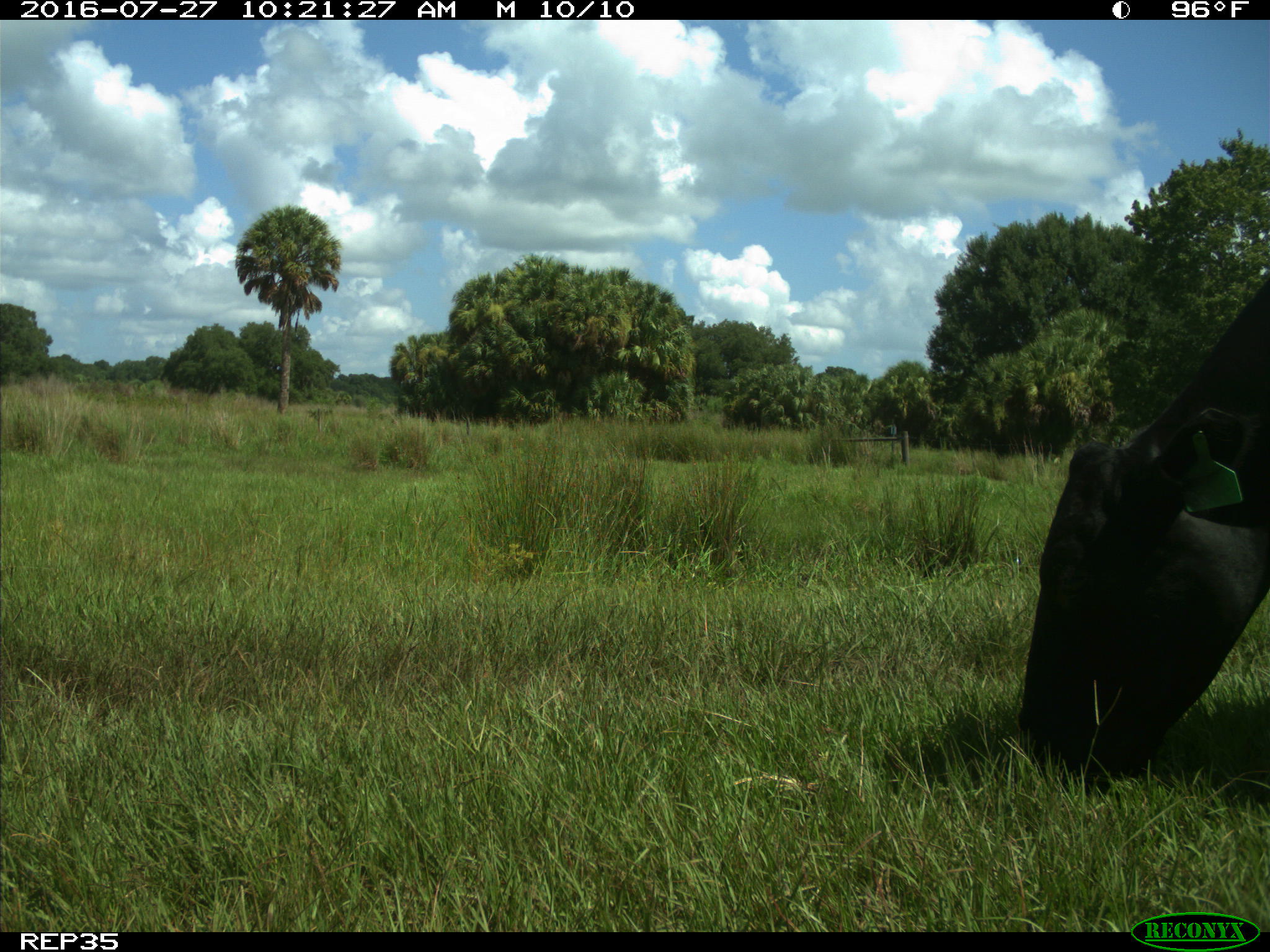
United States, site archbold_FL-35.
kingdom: Animalia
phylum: Chordata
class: Mammalia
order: Artiodactyla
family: Bovidae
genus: Bos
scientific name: Bos taurus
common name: domestic cow